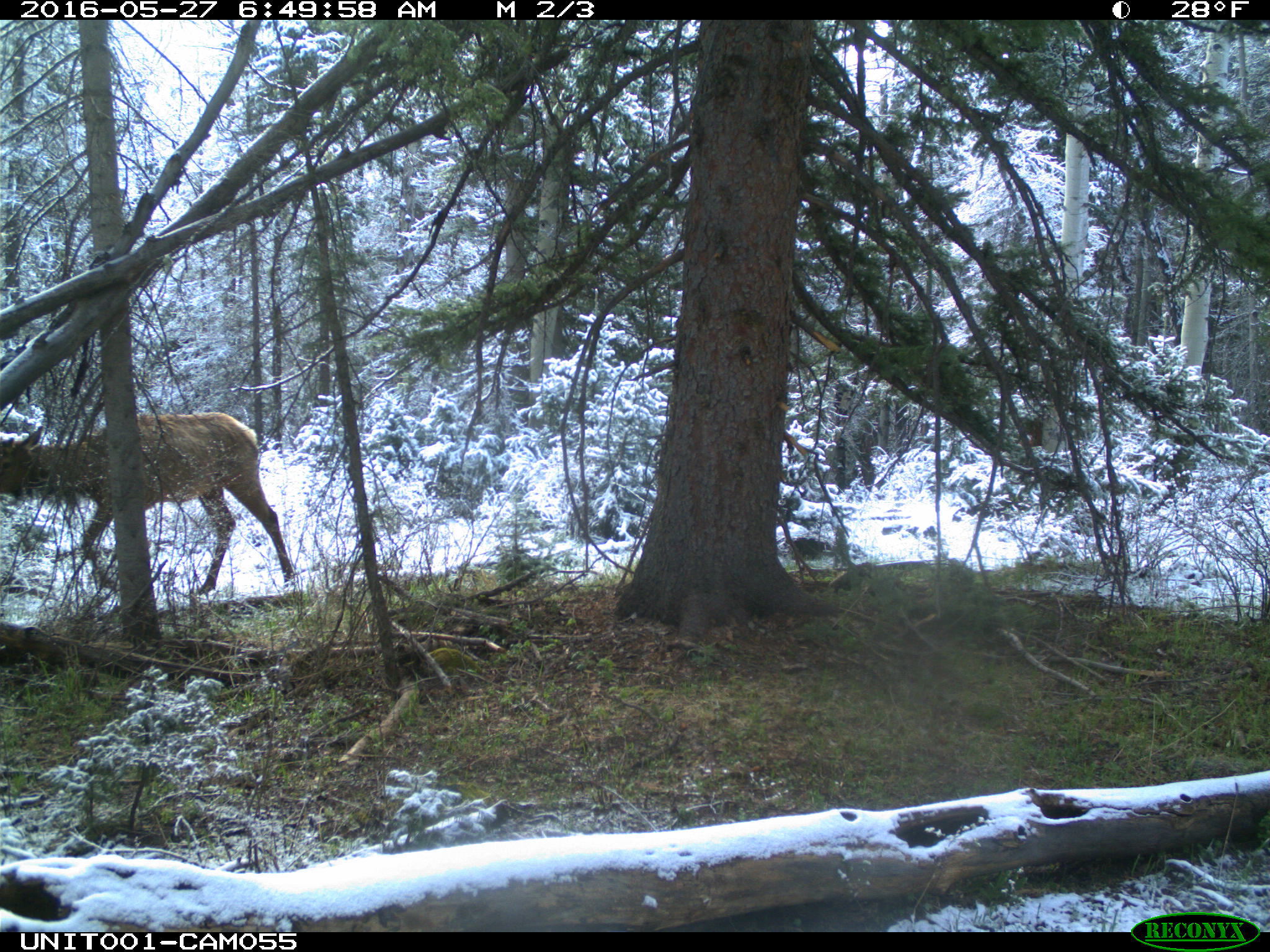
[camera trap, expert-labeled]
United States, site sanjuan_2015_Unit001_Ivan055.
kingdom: Animalia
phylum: Chordata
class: Mammalia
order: Artiodactyla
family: Cervidae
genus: Cervus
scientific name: Cervus elaphus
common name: red deer